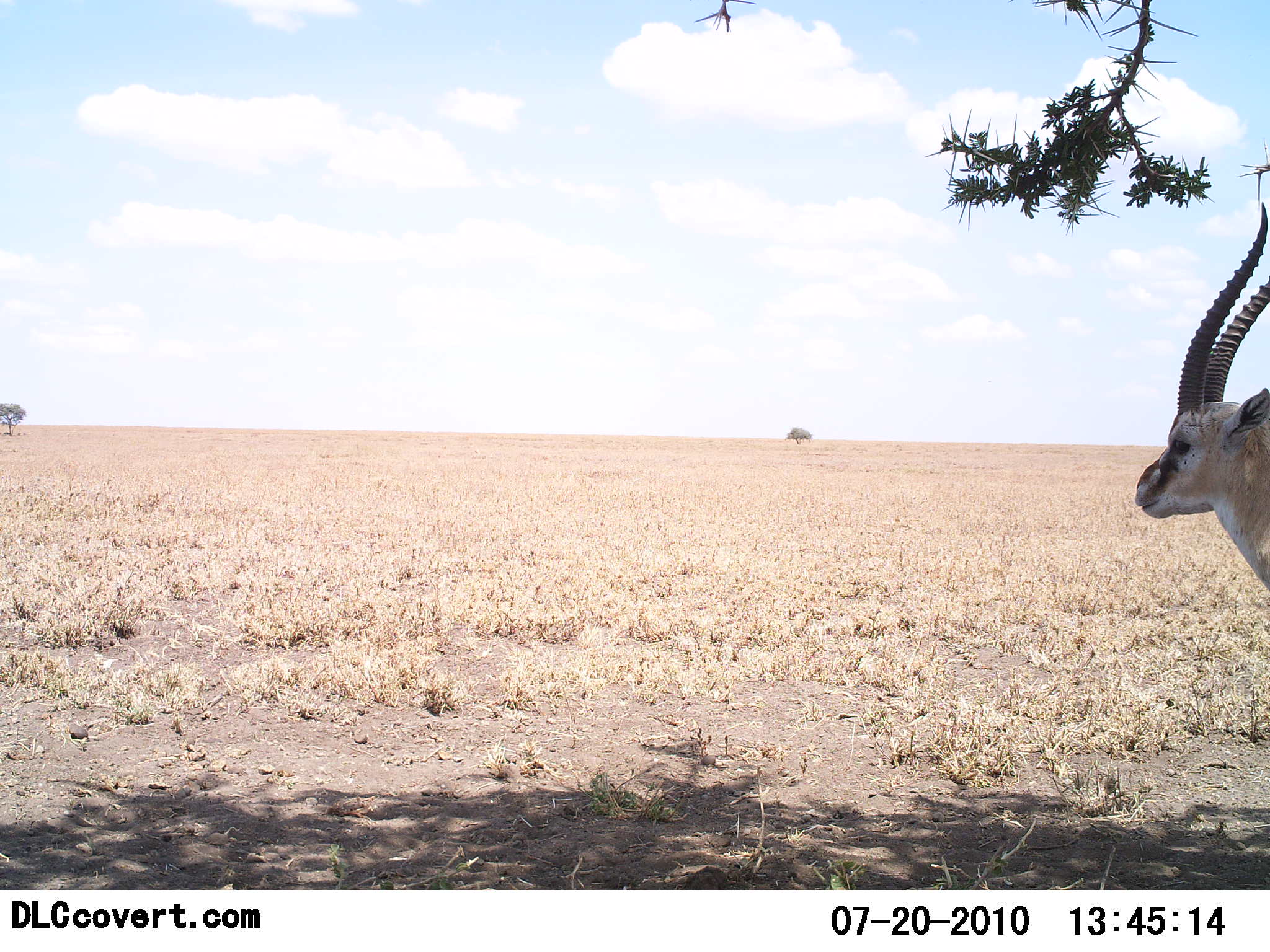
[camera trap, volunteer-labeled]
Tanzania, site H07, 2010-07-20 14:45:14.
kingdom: Animalia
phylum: Chordata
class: Mammalia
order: Artiodactyla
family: Bovidae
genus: Eudorcas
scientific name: Eudorcas thomsonii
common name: thomson's gazelle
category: gazellethomsons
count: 1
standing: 100%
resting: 0%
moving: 0%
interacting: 0%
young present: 0%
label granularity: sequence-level